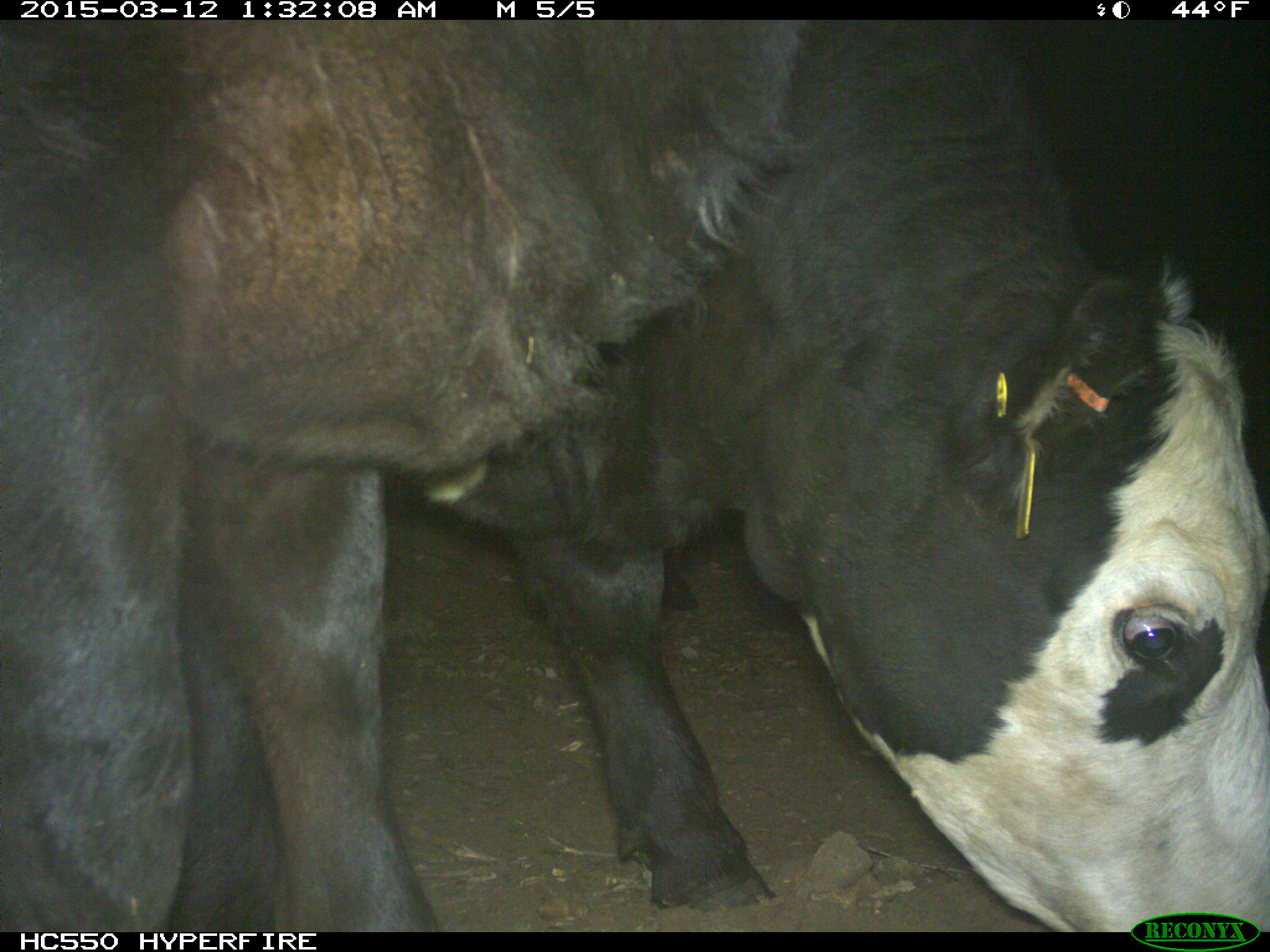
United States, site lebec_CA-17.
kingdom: Animalia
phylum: Chordata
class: Mammalia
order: Artiodactyla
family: Bovidae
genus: Bos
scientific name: Bos taurus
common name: domestic cow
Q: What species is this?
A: Bos taurus (domestic cow).